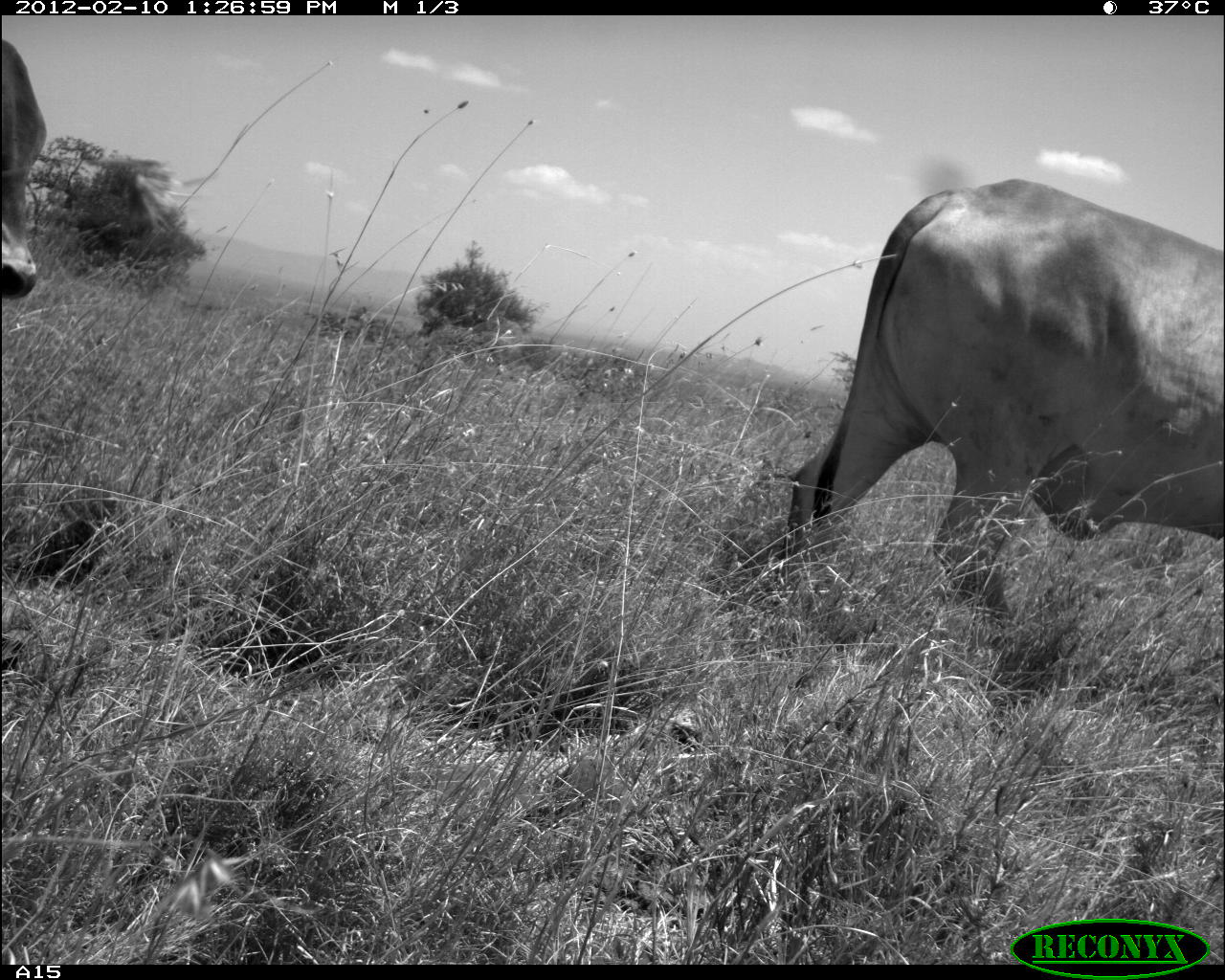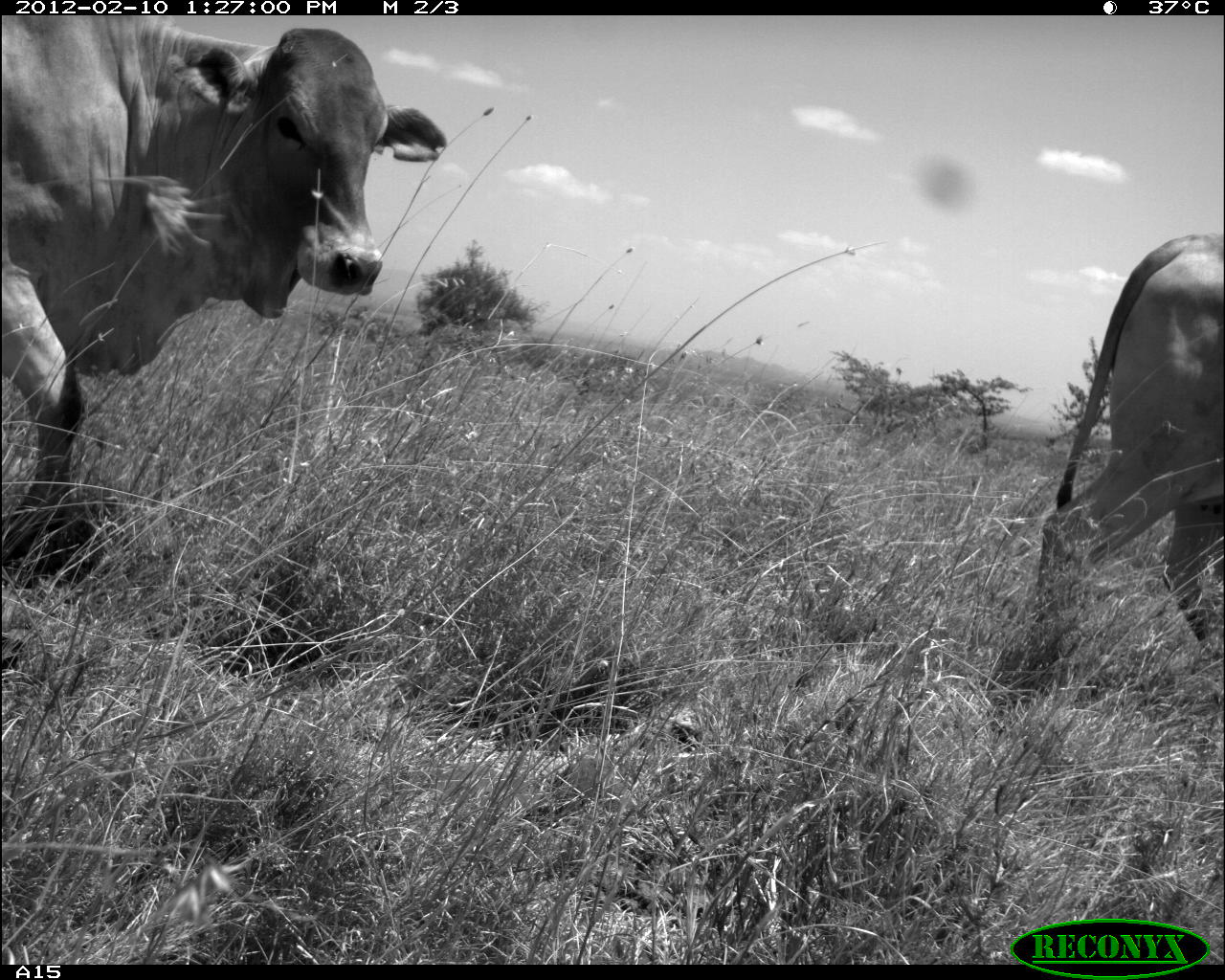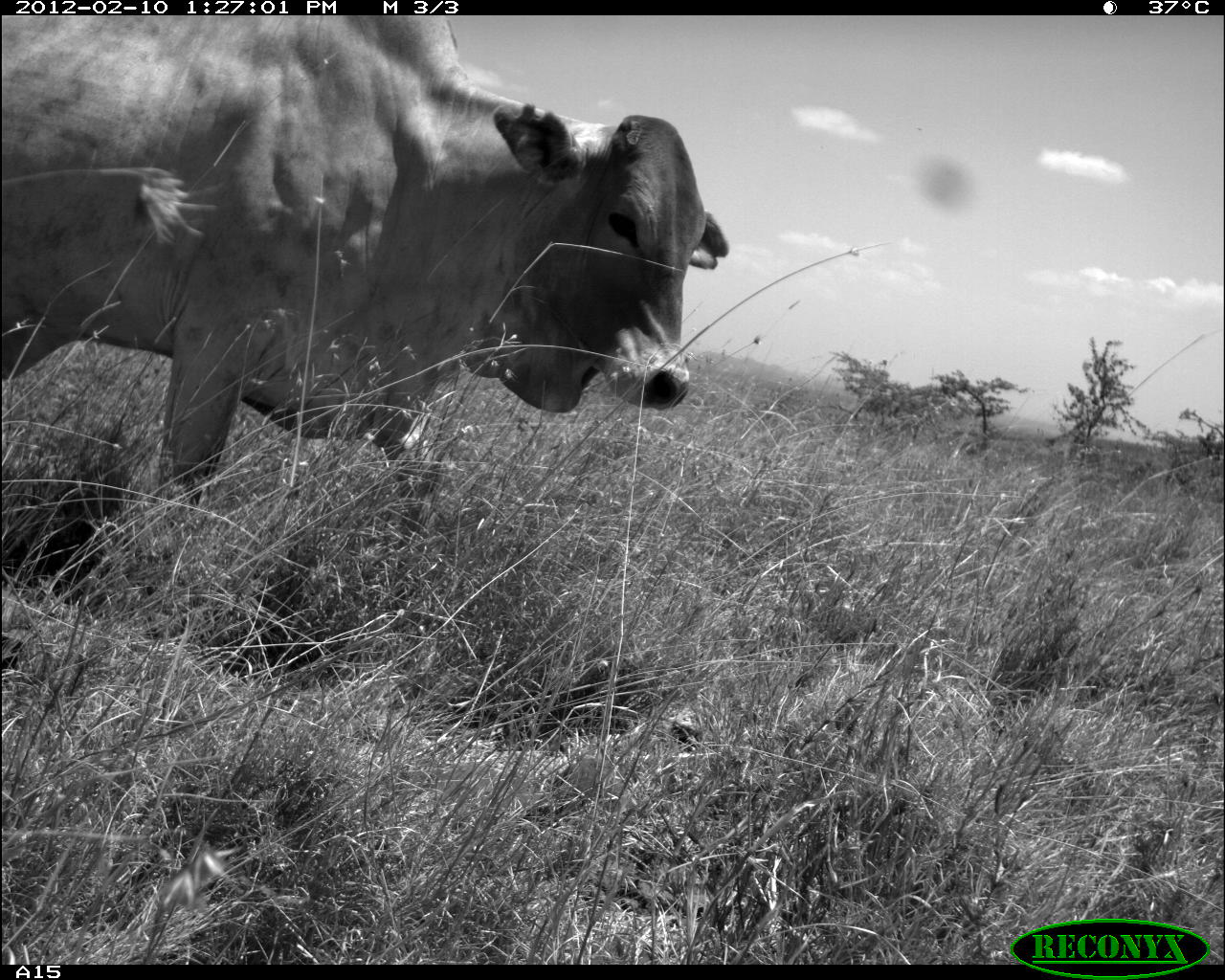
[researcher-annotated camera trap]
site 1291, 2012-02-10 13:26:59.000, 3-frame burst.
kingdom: Animalia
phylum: Chordata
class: Mammalia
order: Artiodactyla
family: Bovidae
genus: Bos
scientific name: Bos taurus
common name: domestic cattle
Bos taurus (domestic cattle), count 2.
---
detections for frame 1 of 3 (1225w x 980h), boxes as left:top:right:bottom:
bos taurus: 779:172:1225:615; 0:28:46:297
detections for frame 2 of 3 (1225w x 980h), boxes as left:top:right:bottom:
bos taurus: 0:11:453:549; 985:227:1225:665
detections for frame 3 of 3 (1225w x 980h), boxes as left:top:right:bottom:
bos taurus: 0:12:735:508